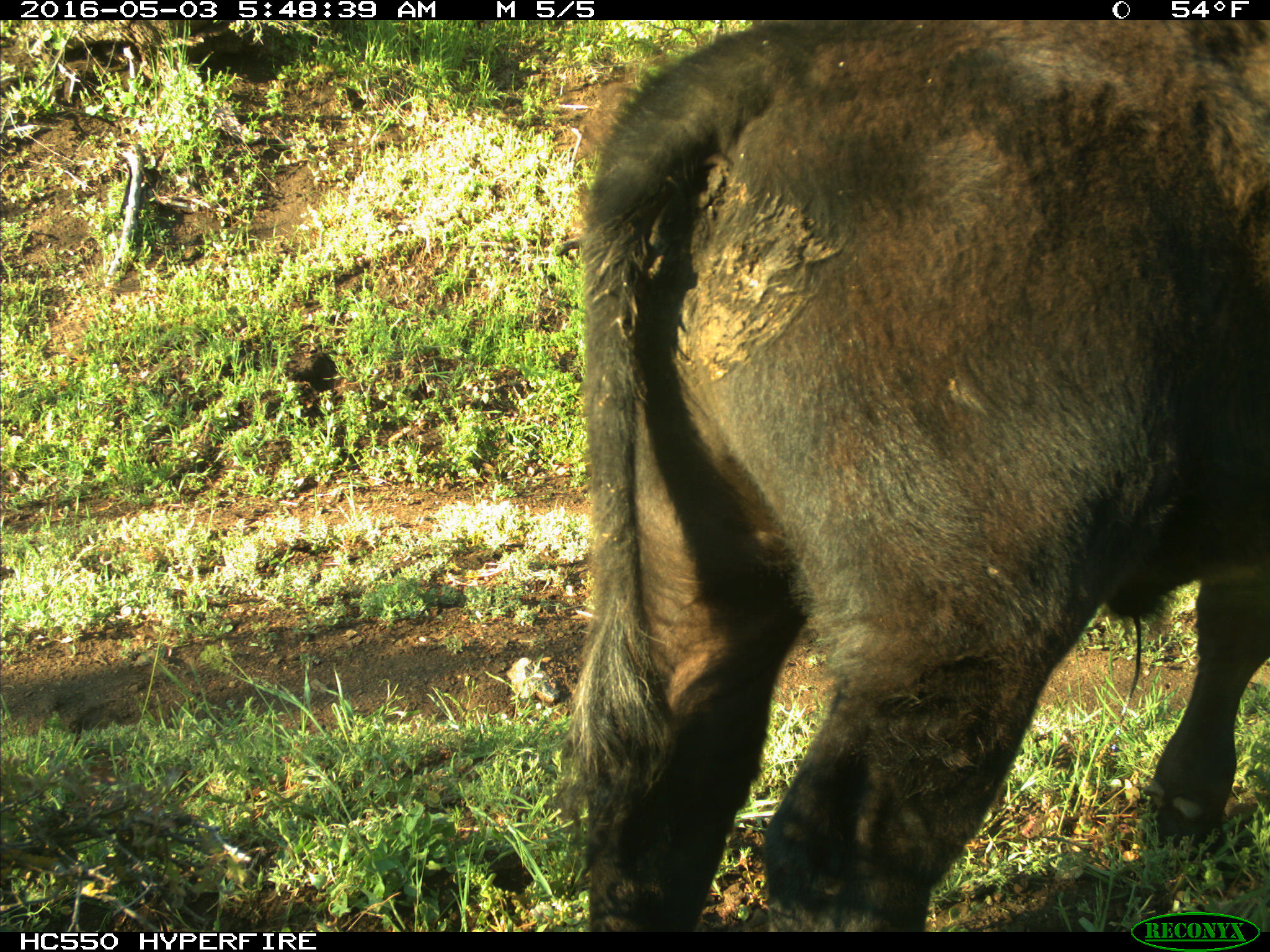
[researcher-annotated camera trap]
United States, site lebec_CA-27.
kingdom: Animalia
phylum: Chordata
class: Mammalia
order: Artiodactyla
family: Bovidae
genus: Bos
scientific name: Bos taurus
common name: domestic cow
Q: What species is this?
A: Bos taurus (domestic cow).